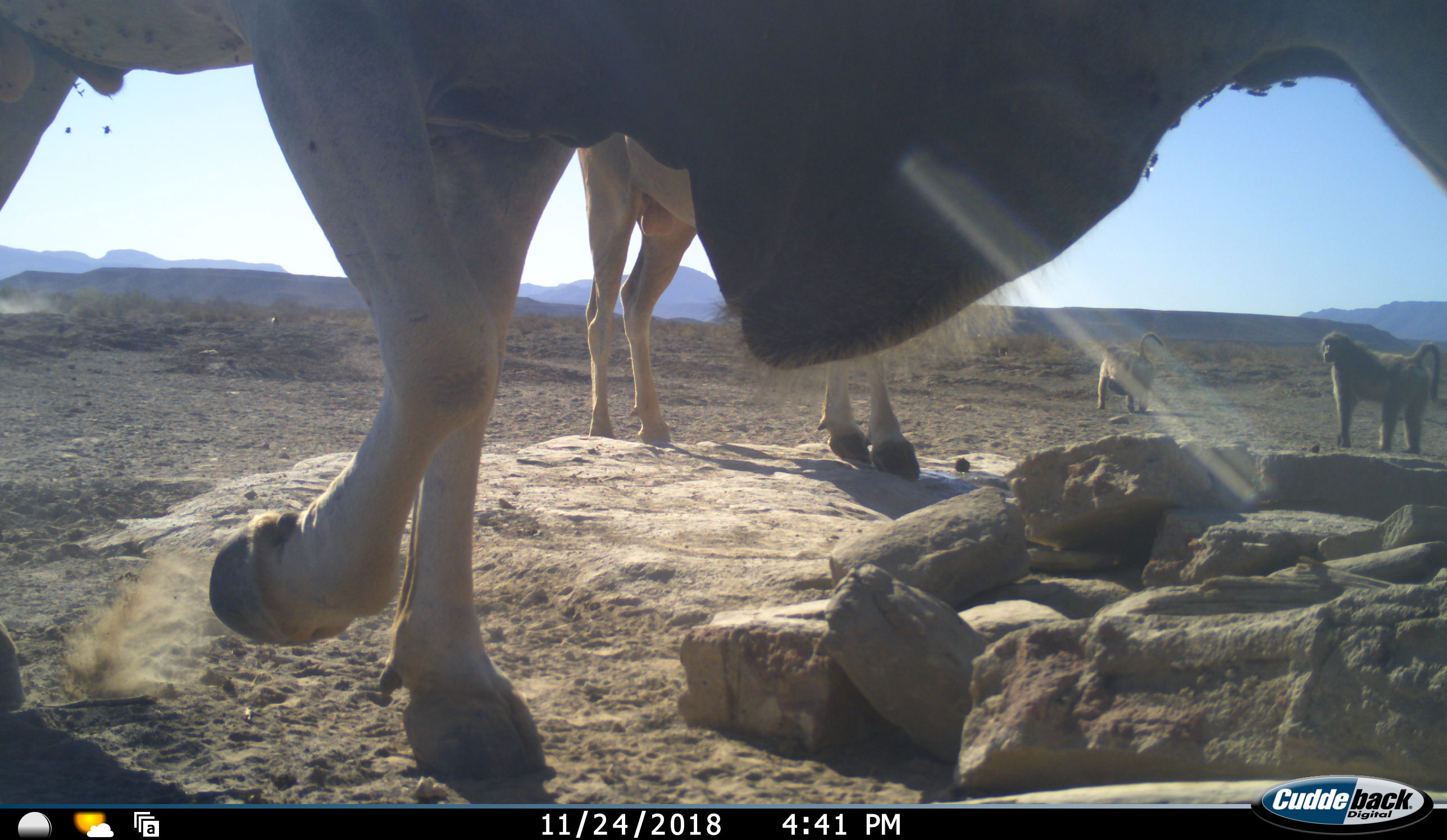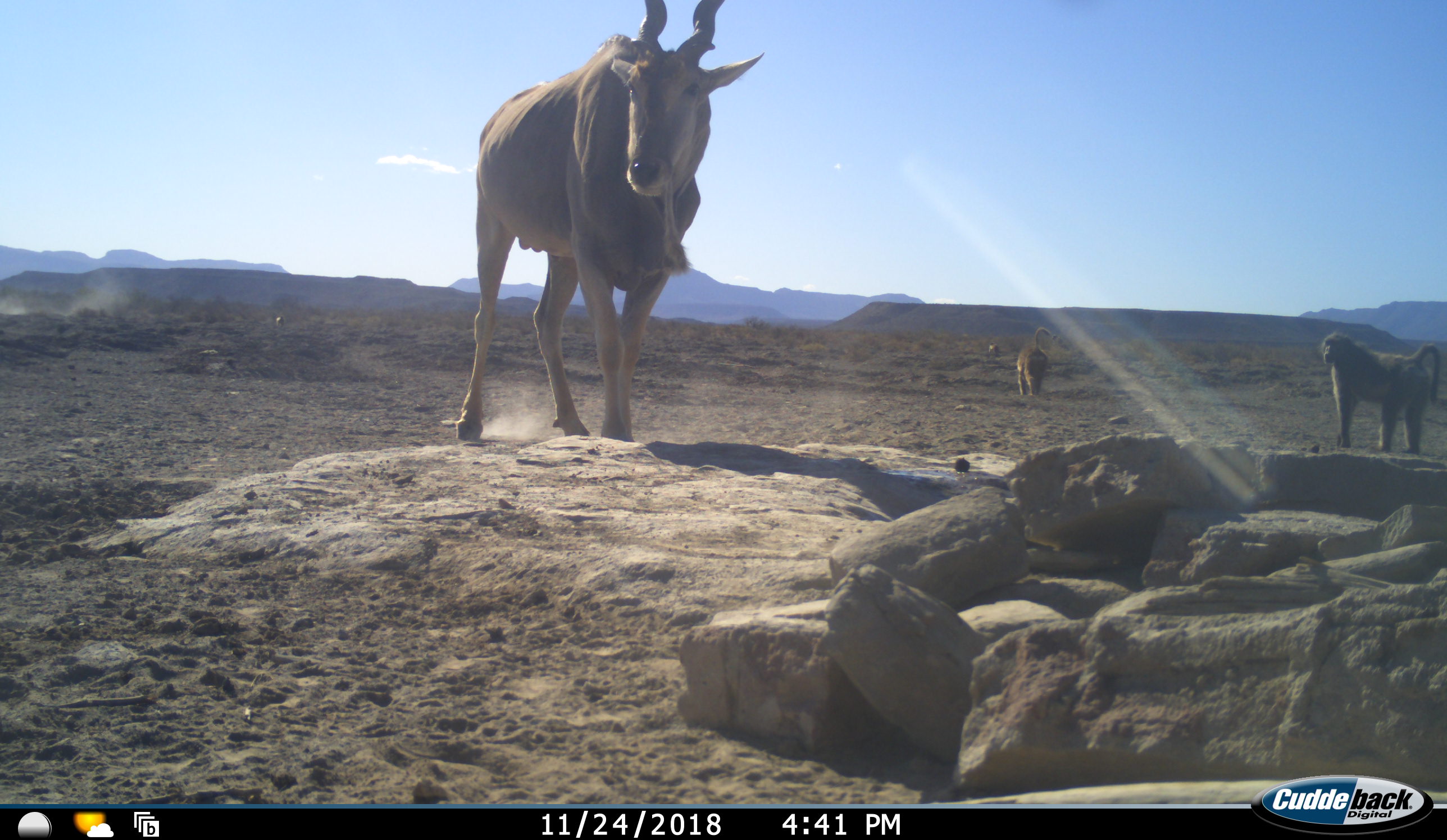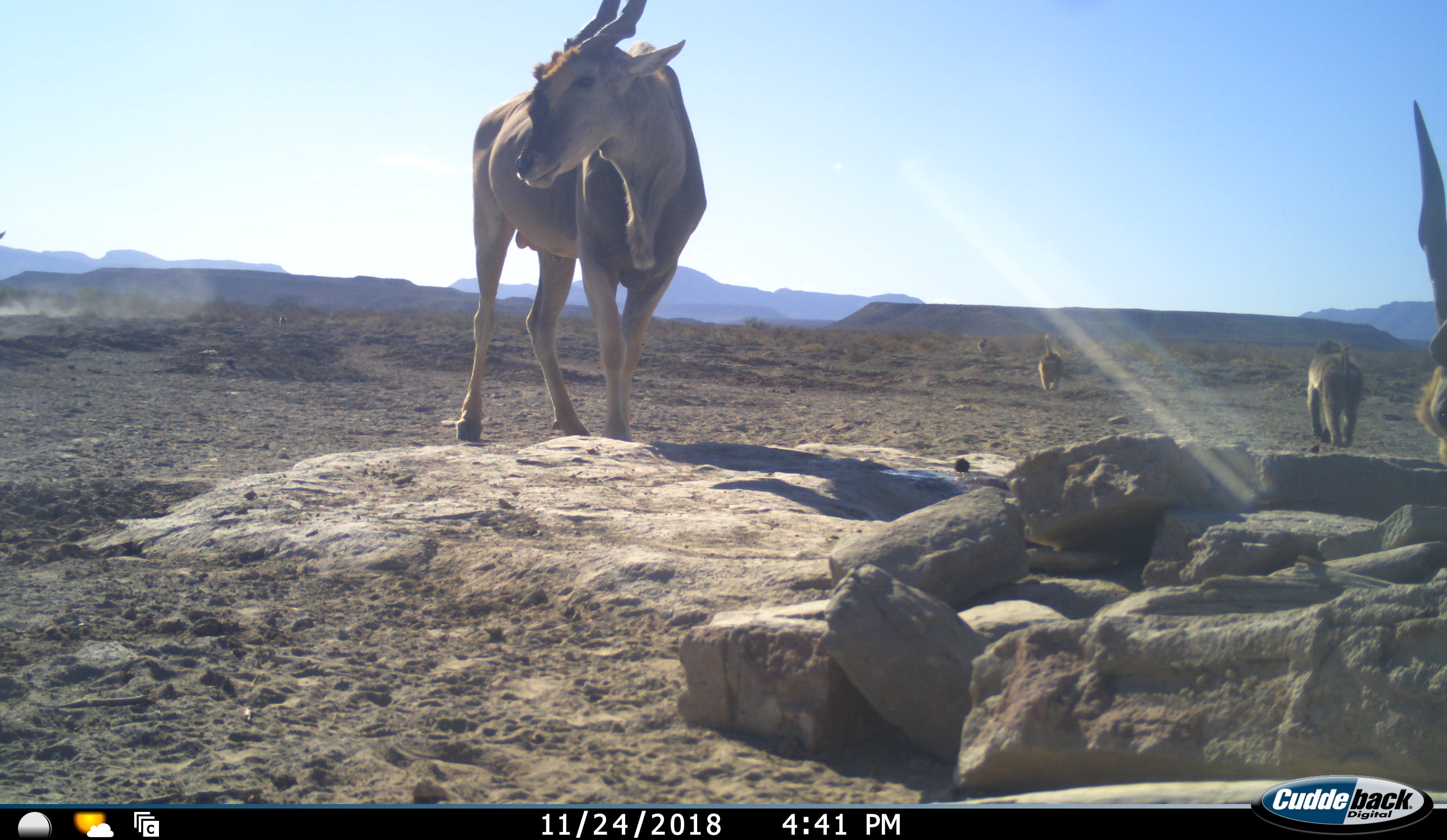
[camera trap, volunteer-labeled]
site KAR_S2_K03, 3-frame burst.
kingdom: Animalia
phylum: Chordata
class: Mammalia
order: Primates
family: Cercopithecidae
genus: Papio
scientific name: Papio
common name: baboon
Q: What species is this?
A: Baboon (Papio).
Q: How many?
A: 3.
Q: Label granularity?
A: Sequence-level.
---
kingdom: Animalia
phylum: Chordata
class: Mammalia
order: Artiodactyla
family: Bovidae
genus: Tragelaphus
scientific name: Tragelaphus oryx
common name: eland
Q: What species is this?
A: Eland (Tragelaphus oryx).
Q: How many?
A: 2.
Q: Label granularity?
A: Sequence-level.